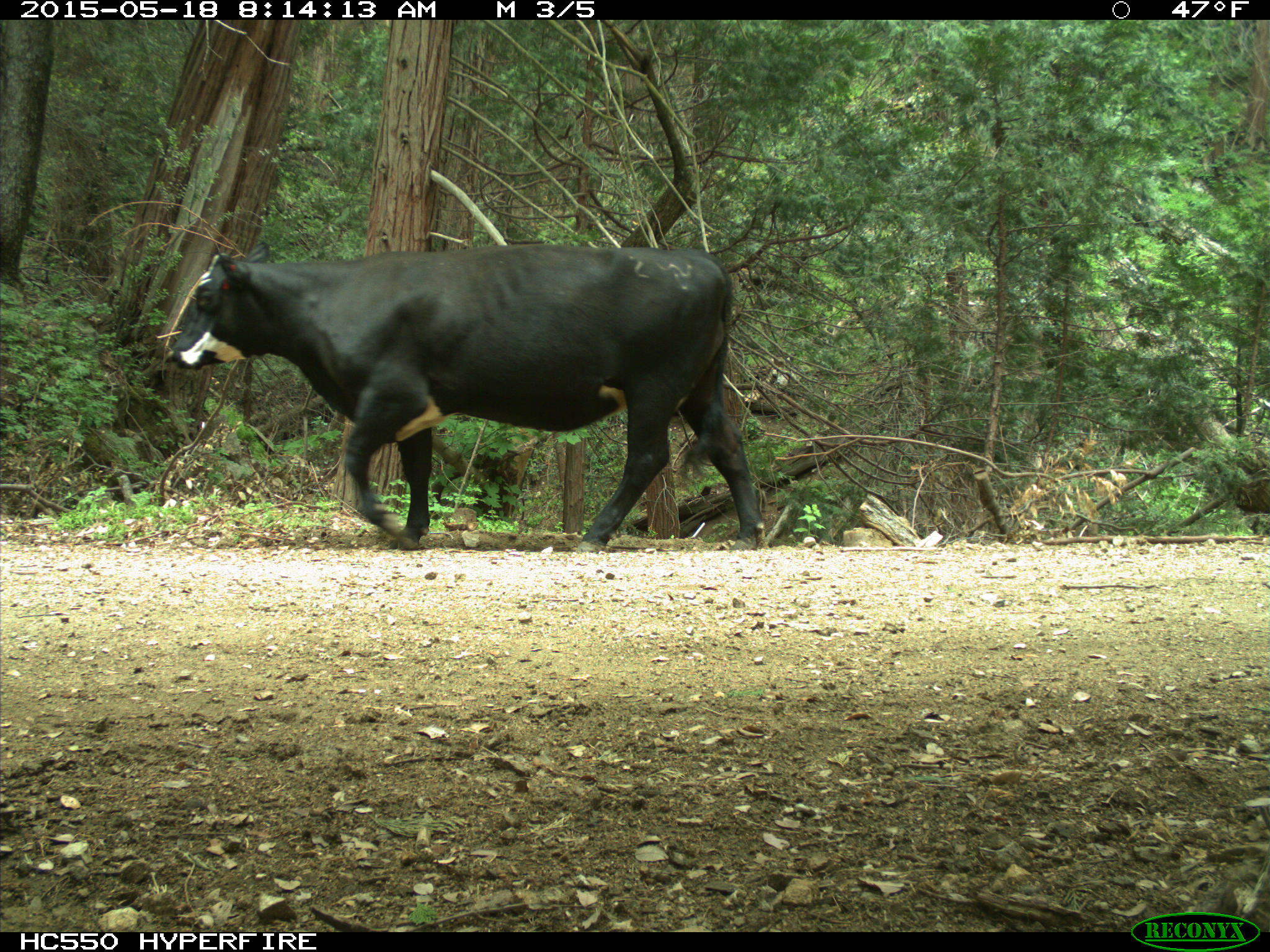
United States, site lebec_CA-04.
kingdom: Animalia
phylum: Chordata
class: Mammalia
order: Artiodactyla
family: Bovidae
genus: Bos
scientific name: Bos taurus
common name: domestic cow